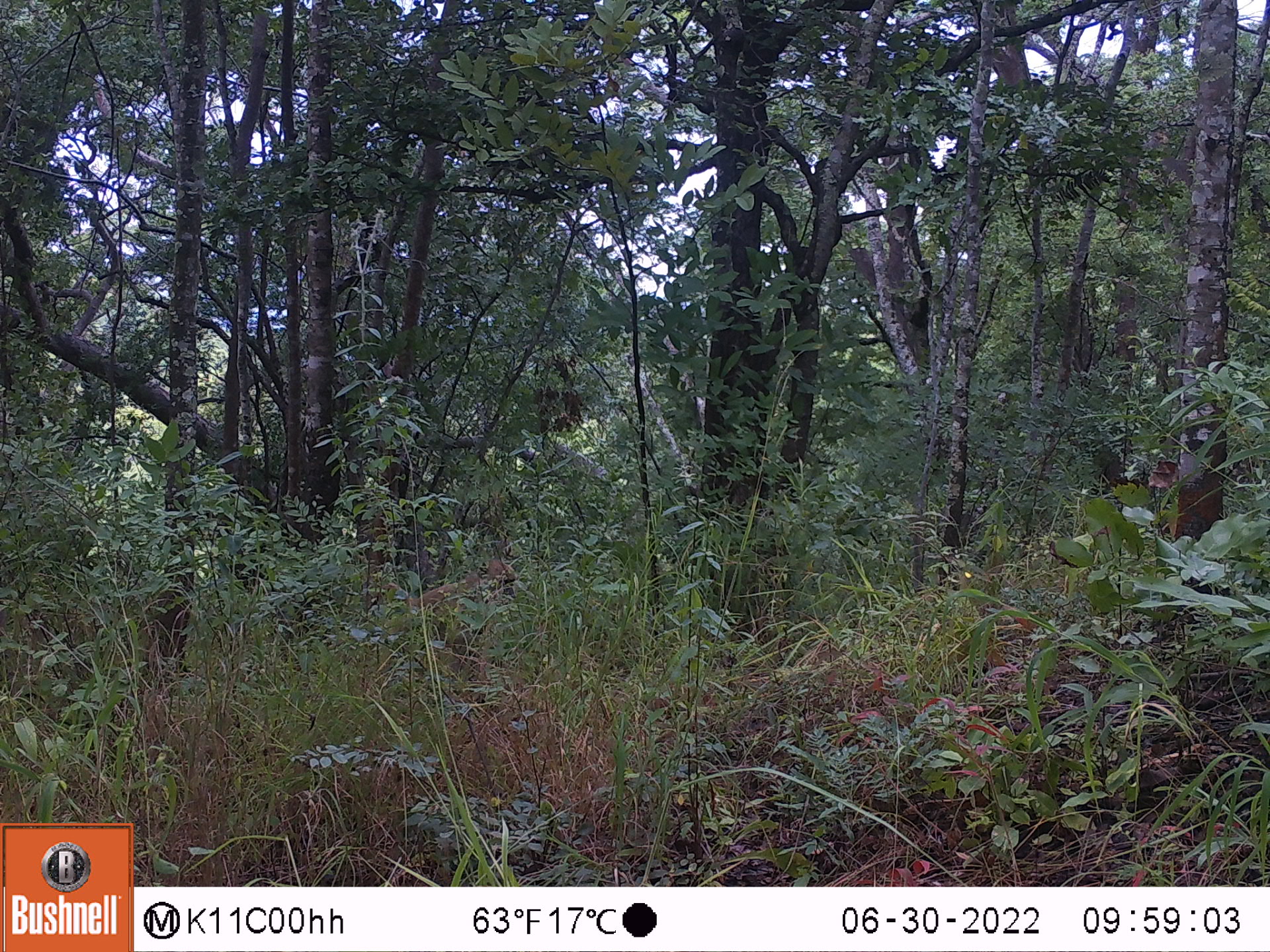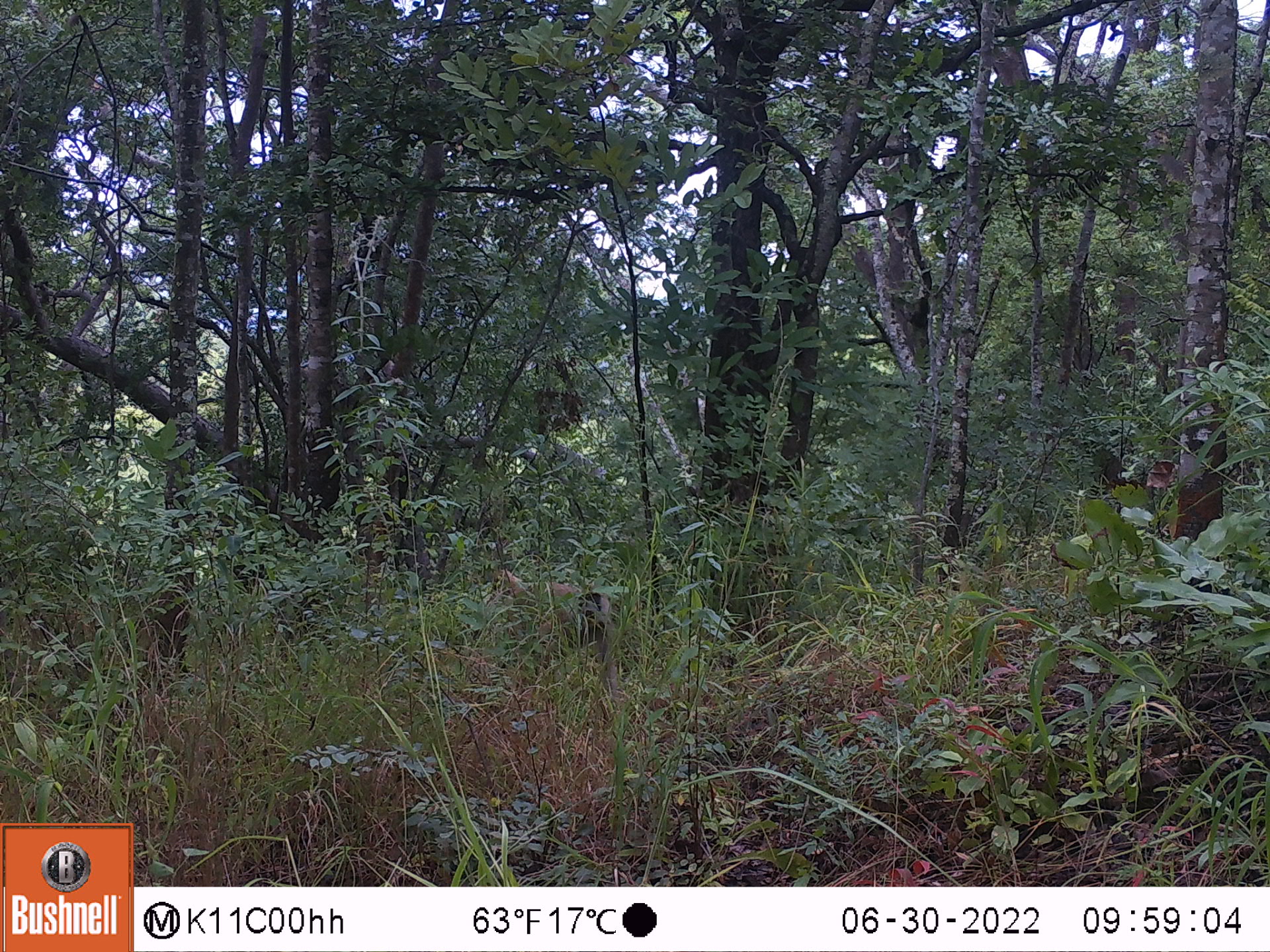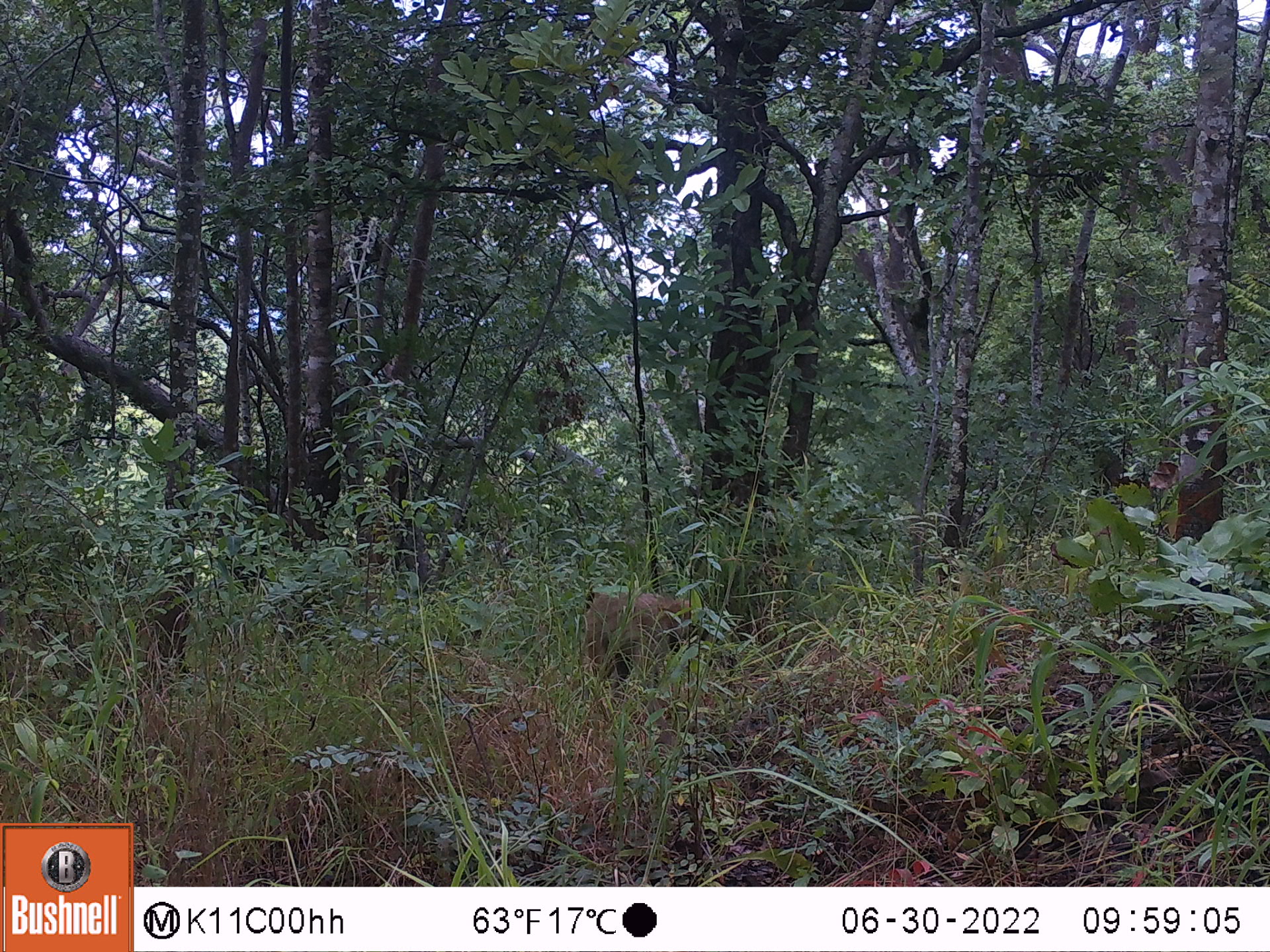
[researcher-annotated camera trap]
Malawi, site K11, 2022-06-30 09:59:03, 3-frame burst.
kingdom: Animalia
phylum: Chordata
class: Mammalia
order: Primates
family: Cercopithecidae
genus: Papio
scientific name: Papio cynocephalus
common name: yellow baboon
Yellow baboon (Papio cynocephalus), count 1.